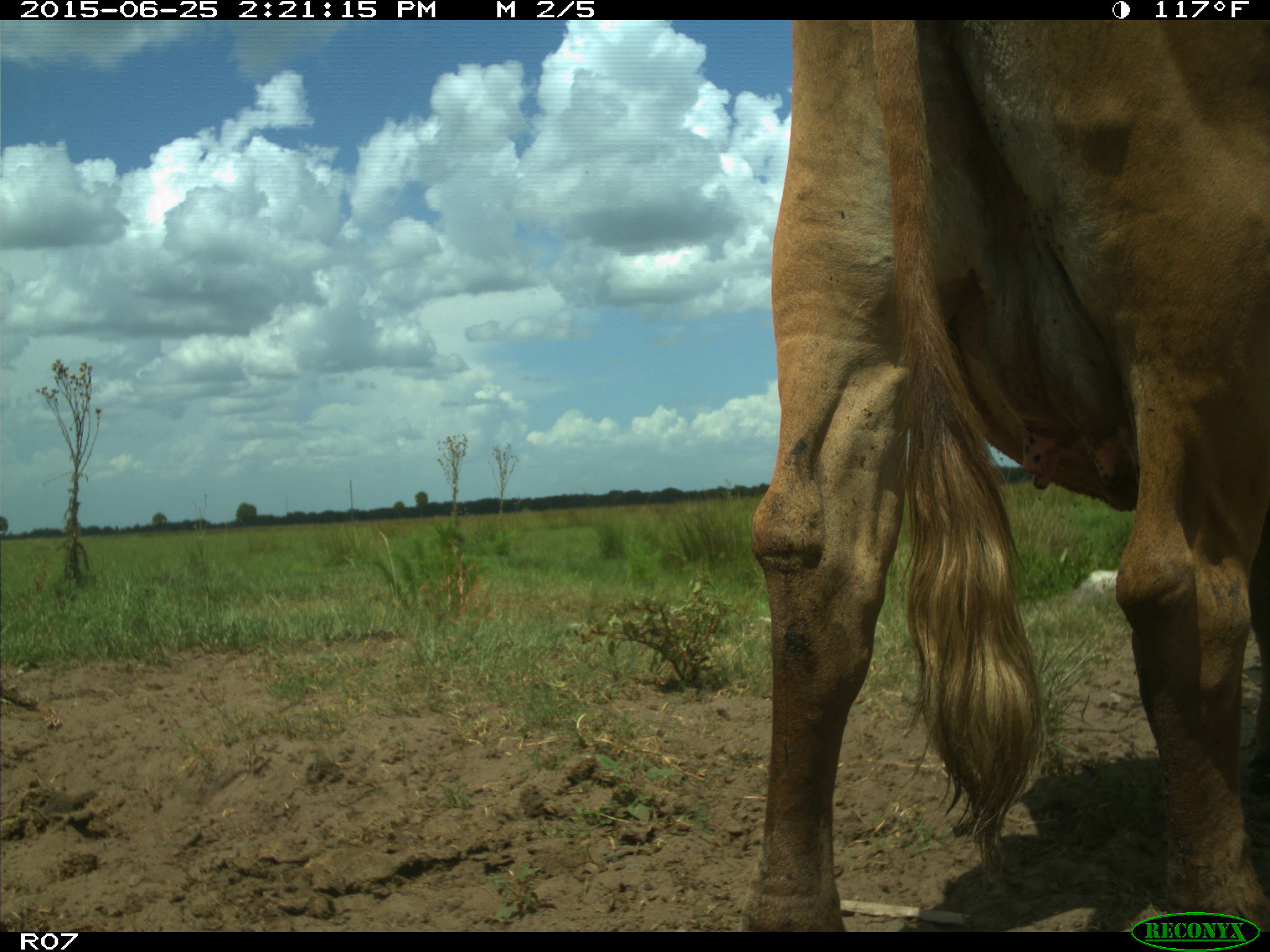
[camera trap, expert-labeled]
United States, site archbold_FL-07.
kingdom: Animalia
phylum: Chordata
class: Mammalia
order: Artiodactyla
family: Bovidae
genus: Bos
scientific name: Bos taurus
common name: domestic cow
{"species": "Bos taurus (domestic cow)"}